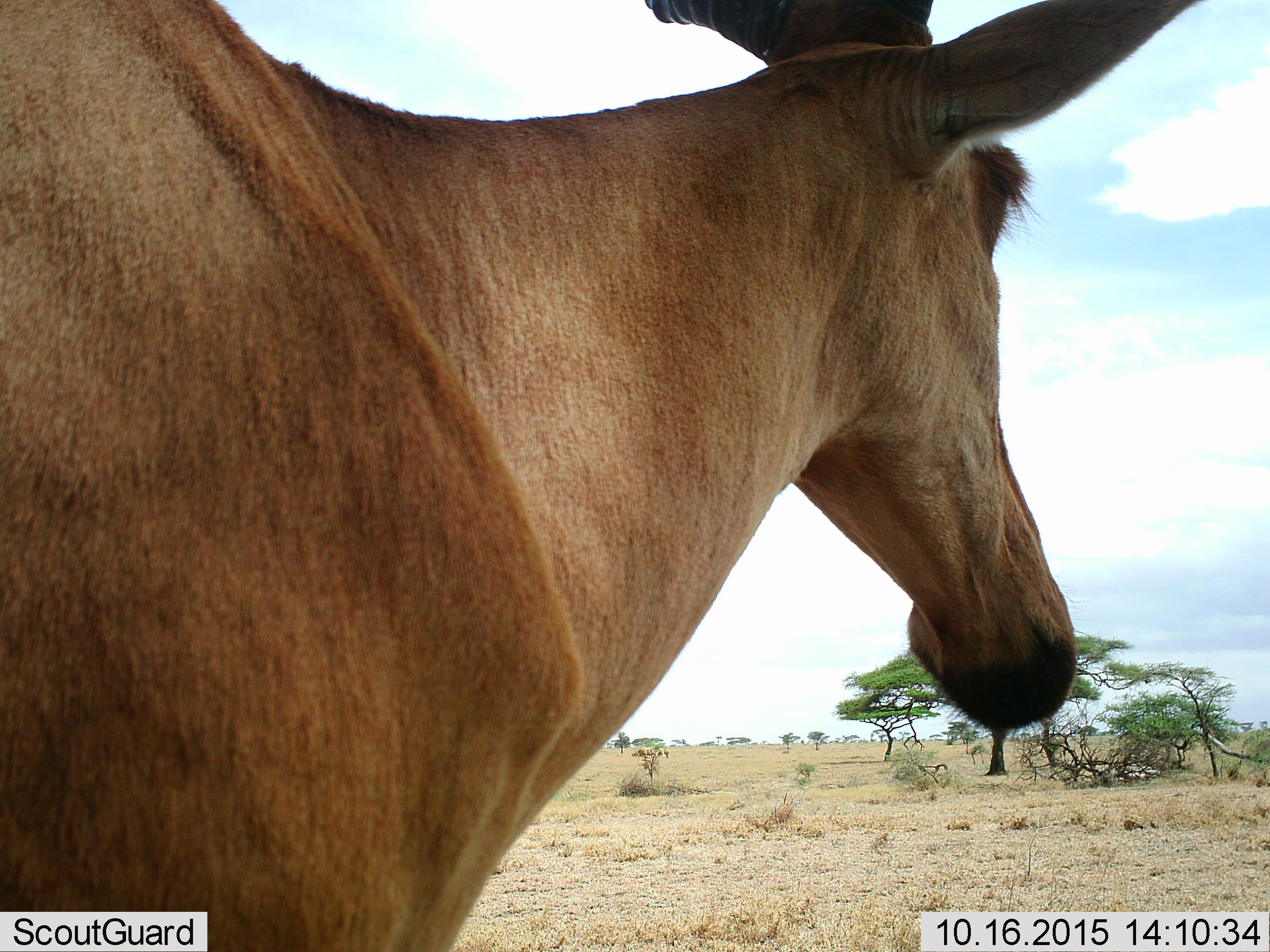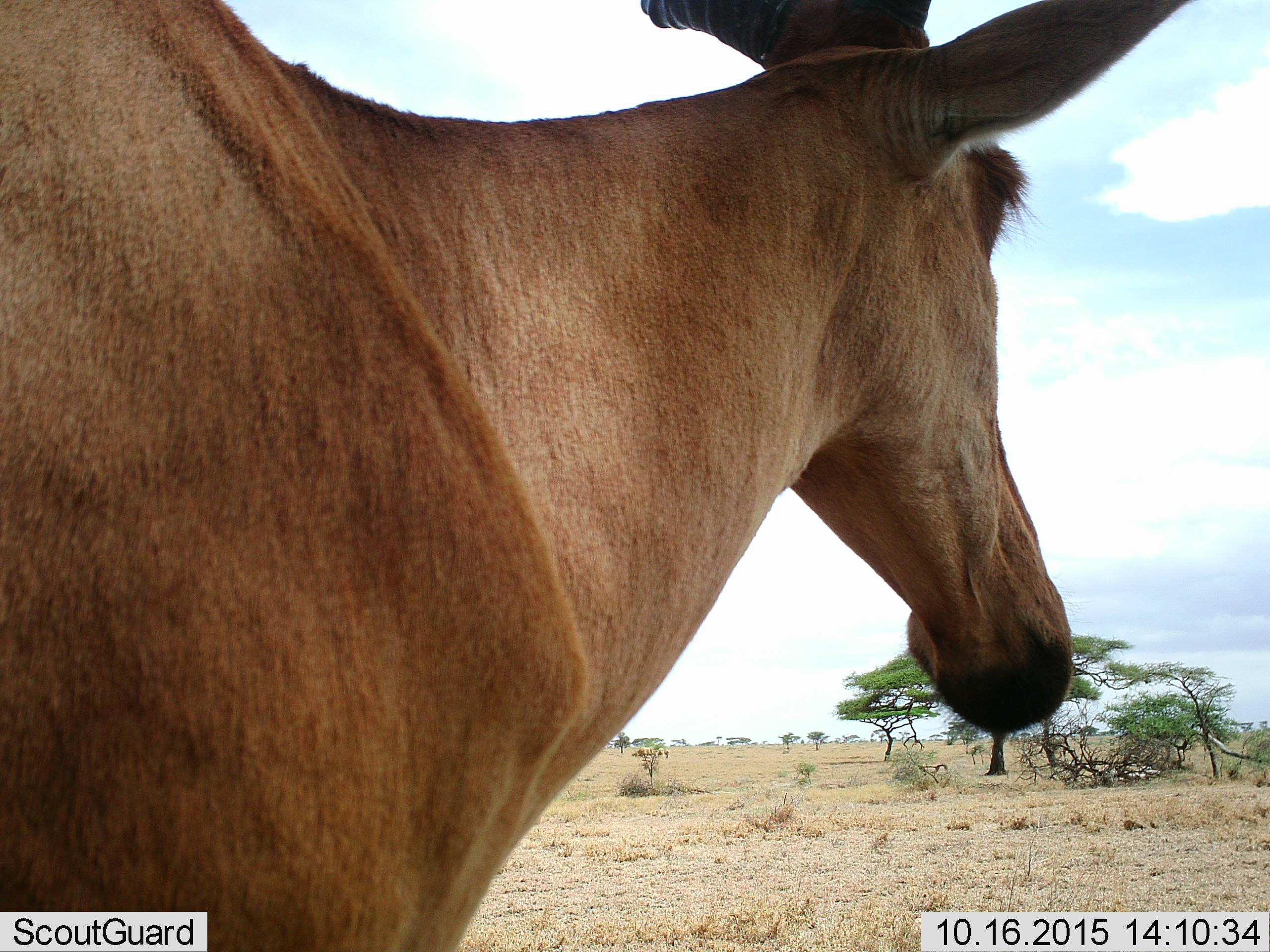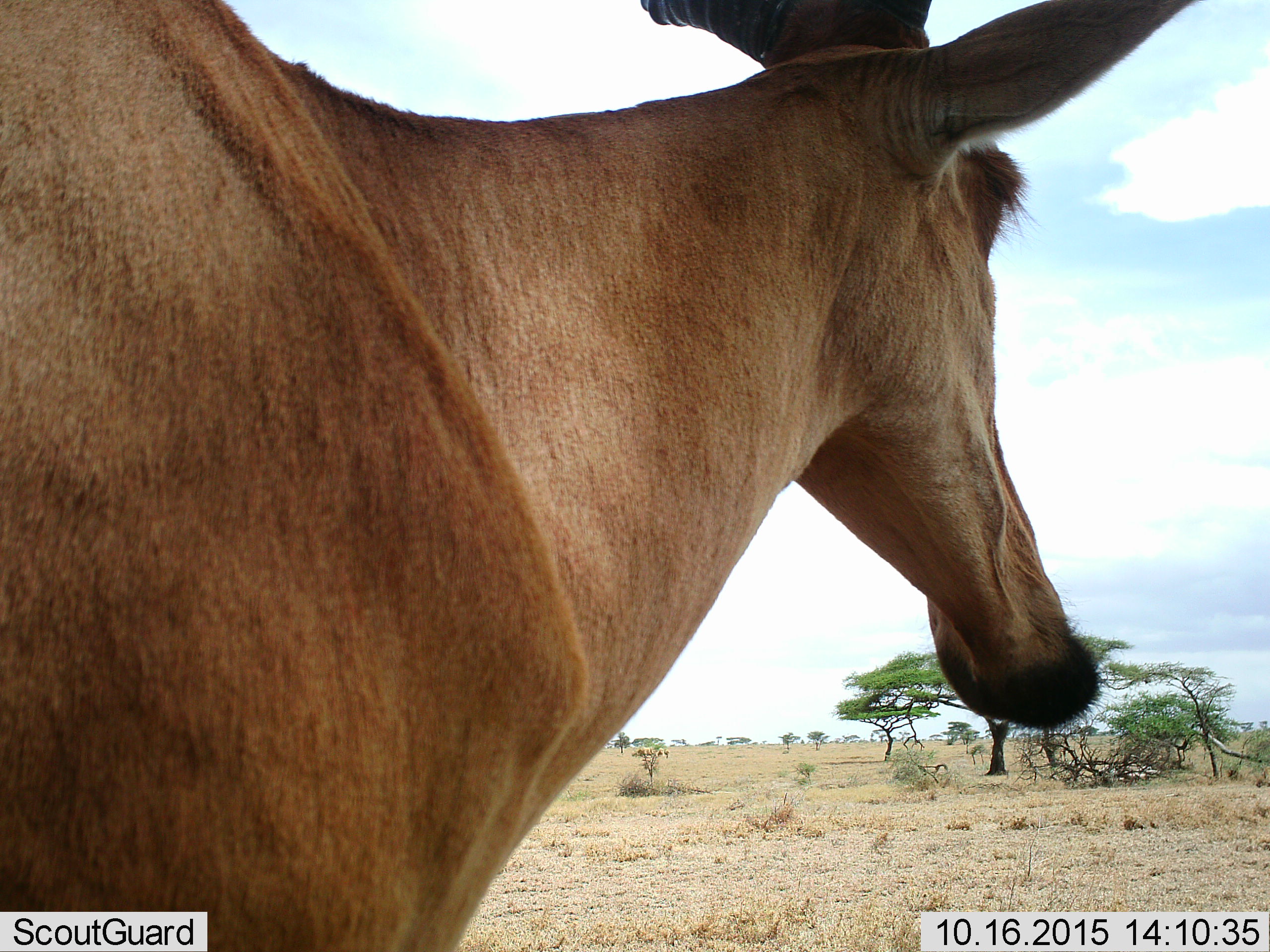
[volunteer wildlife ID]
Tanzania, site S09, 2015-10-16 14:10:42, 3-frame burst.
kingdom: Animalia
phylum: Chordata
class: Mammalia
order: Artiodactyla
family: Bovidae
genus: Alcelaphus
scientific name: Alcelaphus buselaphus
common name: hartebeest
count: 1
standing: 88%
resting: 0%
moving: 12%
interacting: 12%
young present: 0%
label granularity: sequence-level